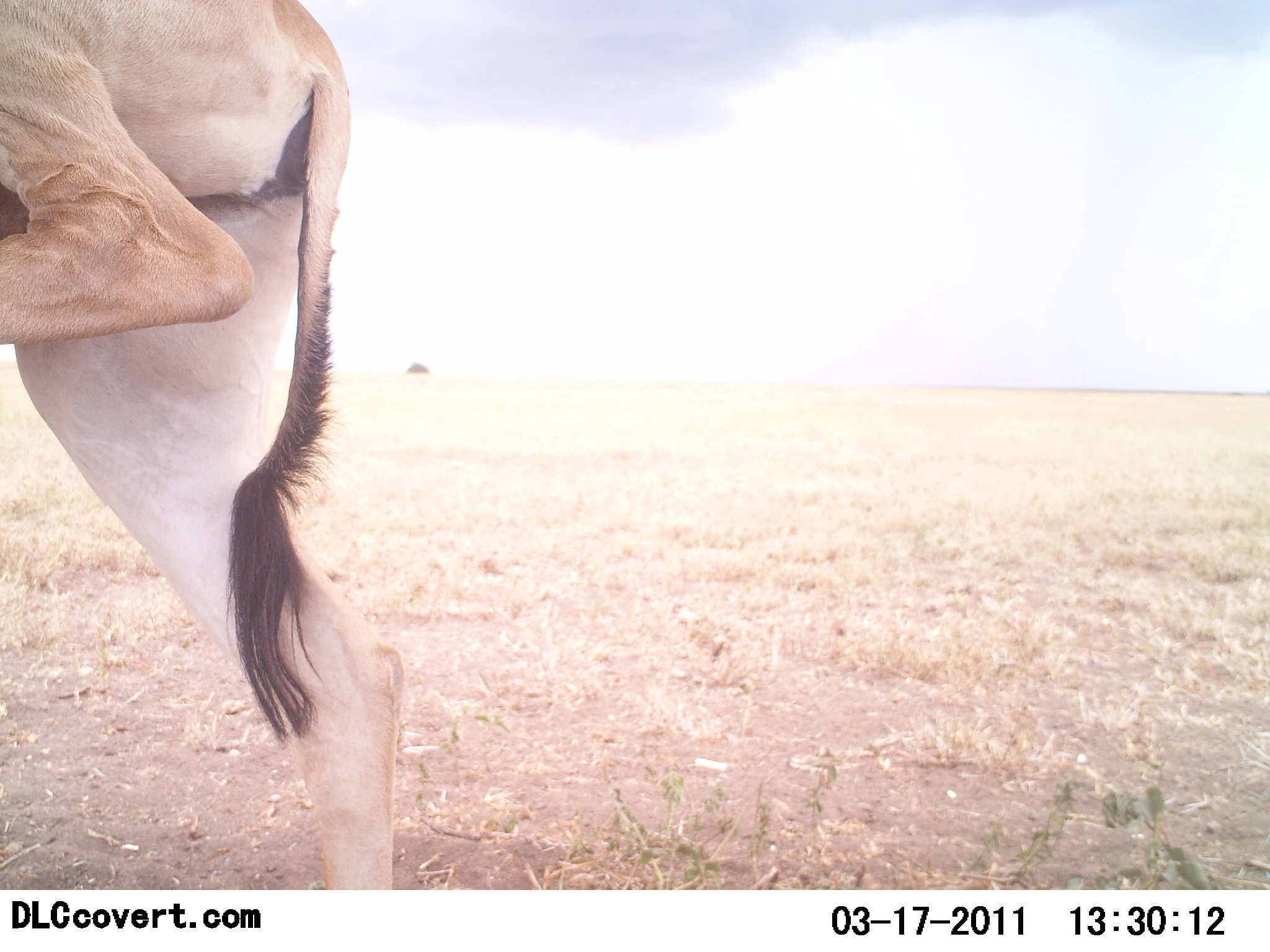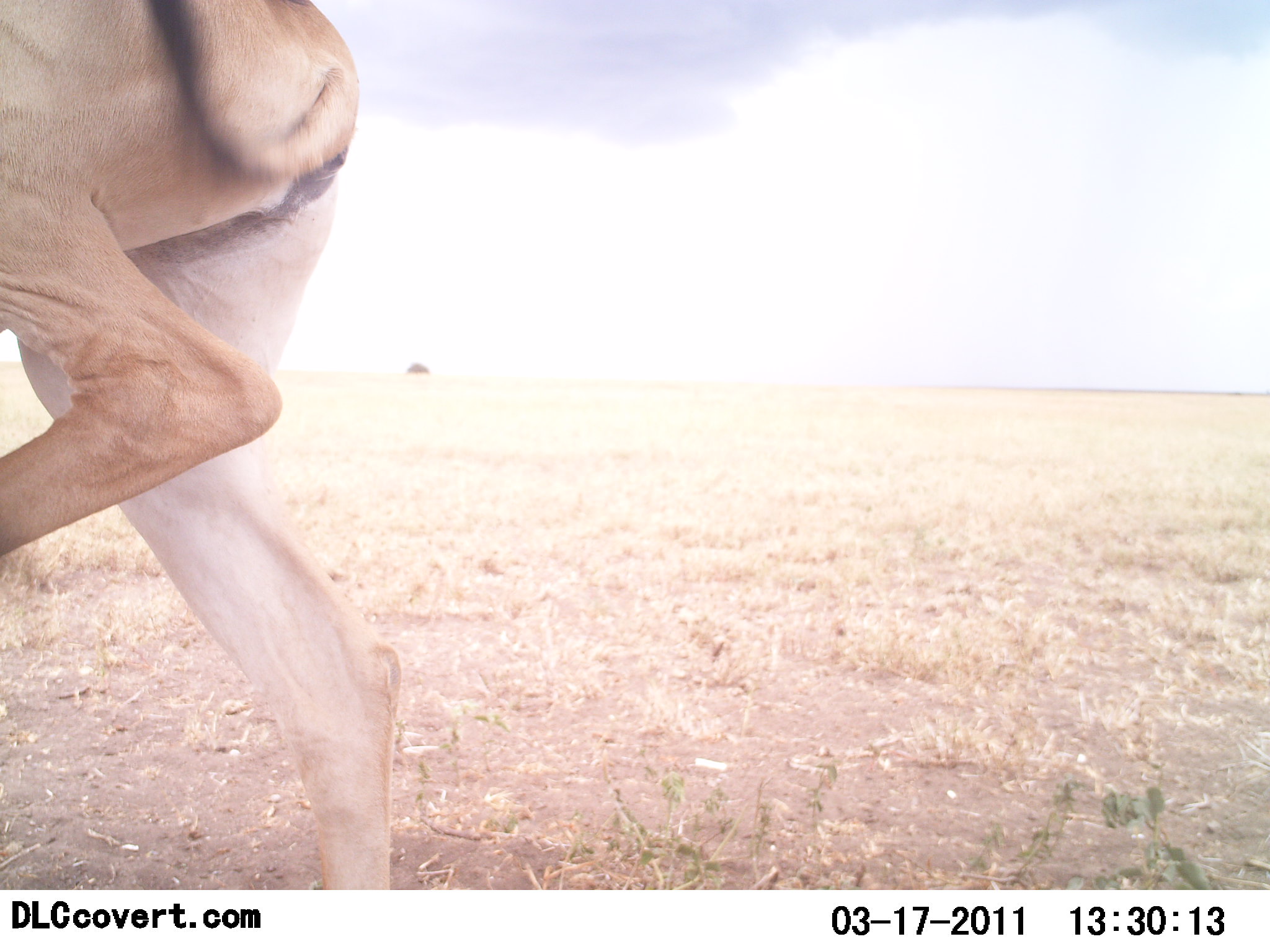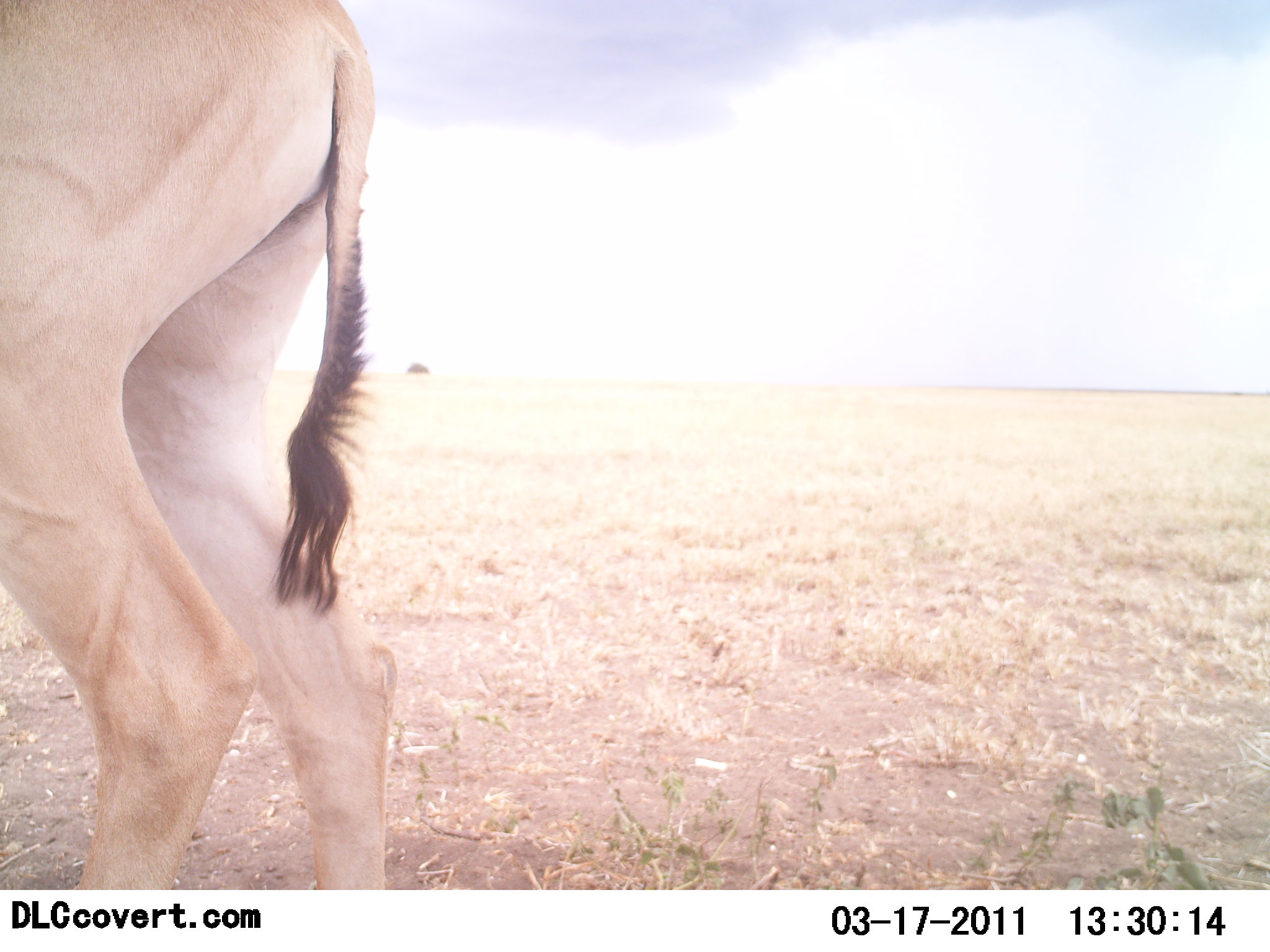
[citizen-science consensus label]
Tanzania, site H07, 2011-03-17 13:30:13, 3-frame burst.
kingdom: Animalia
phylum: Chordata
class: Mammalia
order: Artiodactyla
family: Bovidae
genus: Eudorcas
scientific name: Eudorcas thomsonii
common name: thomson's gazelle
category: gazellethomsons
Gazellethomsons (thomson's gazelle) (Eudorcas thomsonii), count 1. Behavior (volunteer vote fractions): standing 60%, resting 0%, moving 40%, interacting 0%. Young present (vote fraction): 0%. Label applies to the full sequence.